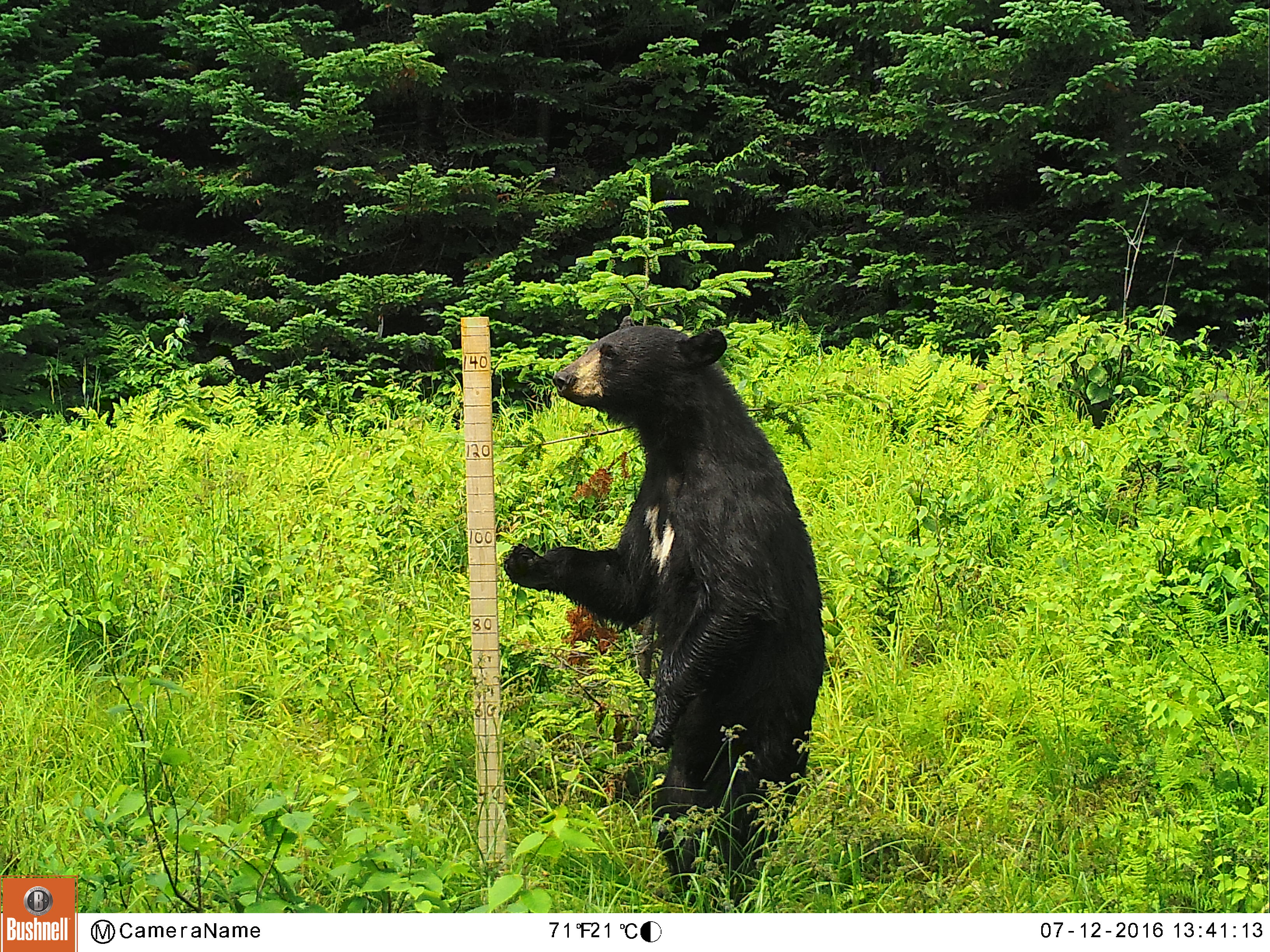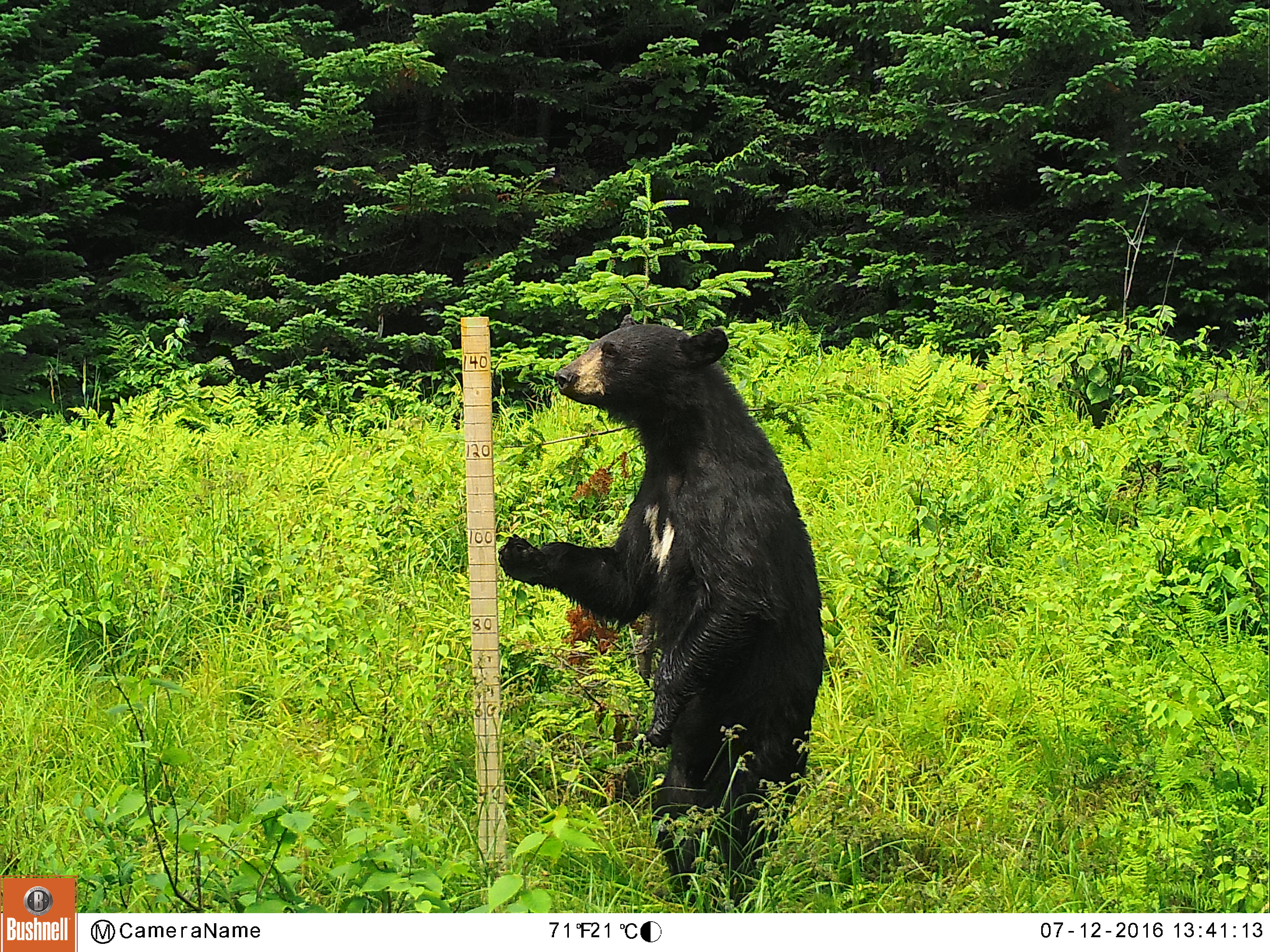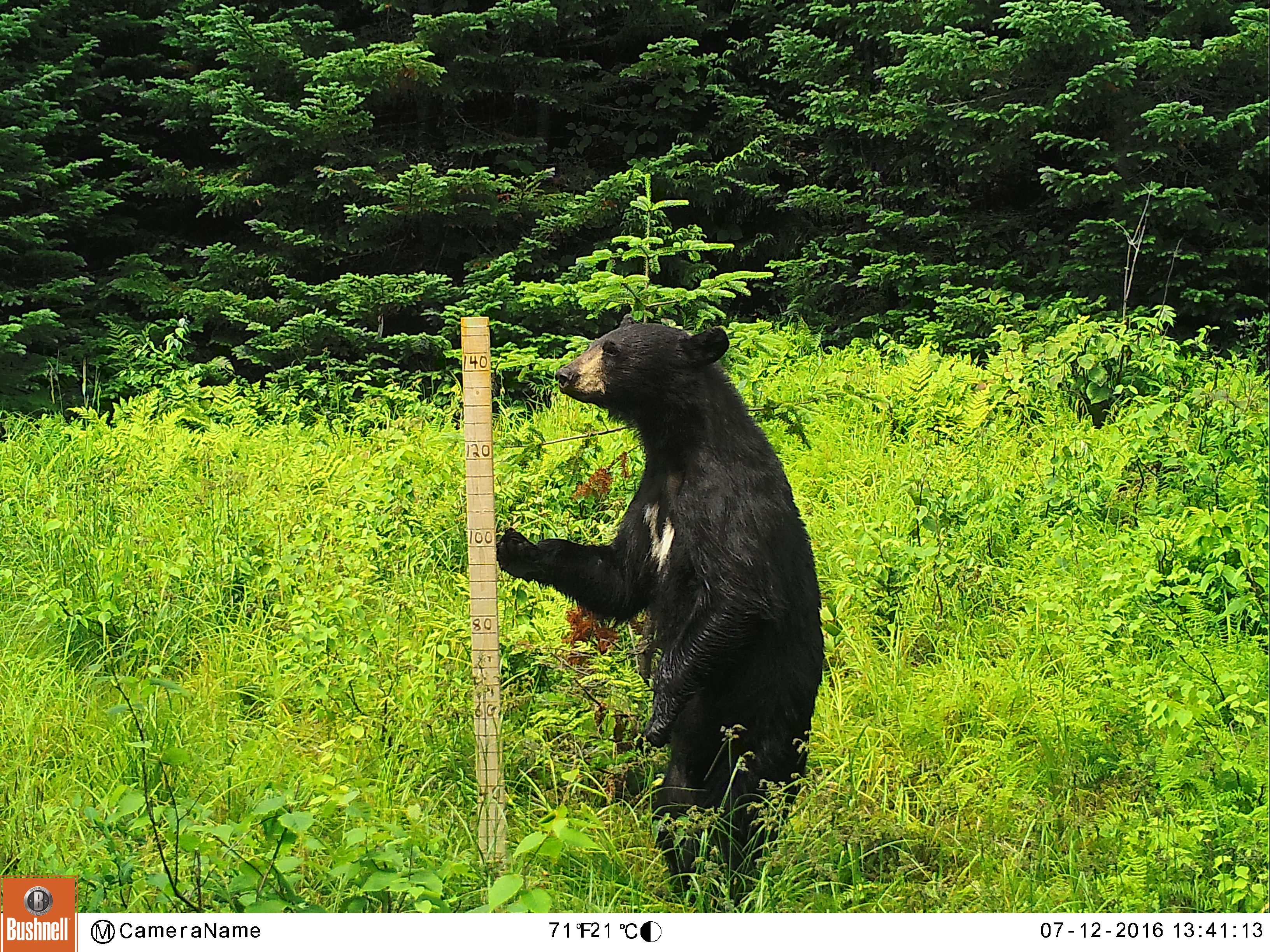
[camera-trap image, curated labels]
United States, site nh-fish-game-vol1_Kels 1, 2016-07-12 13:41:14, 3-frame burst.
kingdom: Animalia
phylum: Chordata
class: Mammalia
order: Carnivora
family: Ursidae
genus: Ursus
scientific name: Ursus americanus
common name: black bear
Black bear (Ursus americanus).